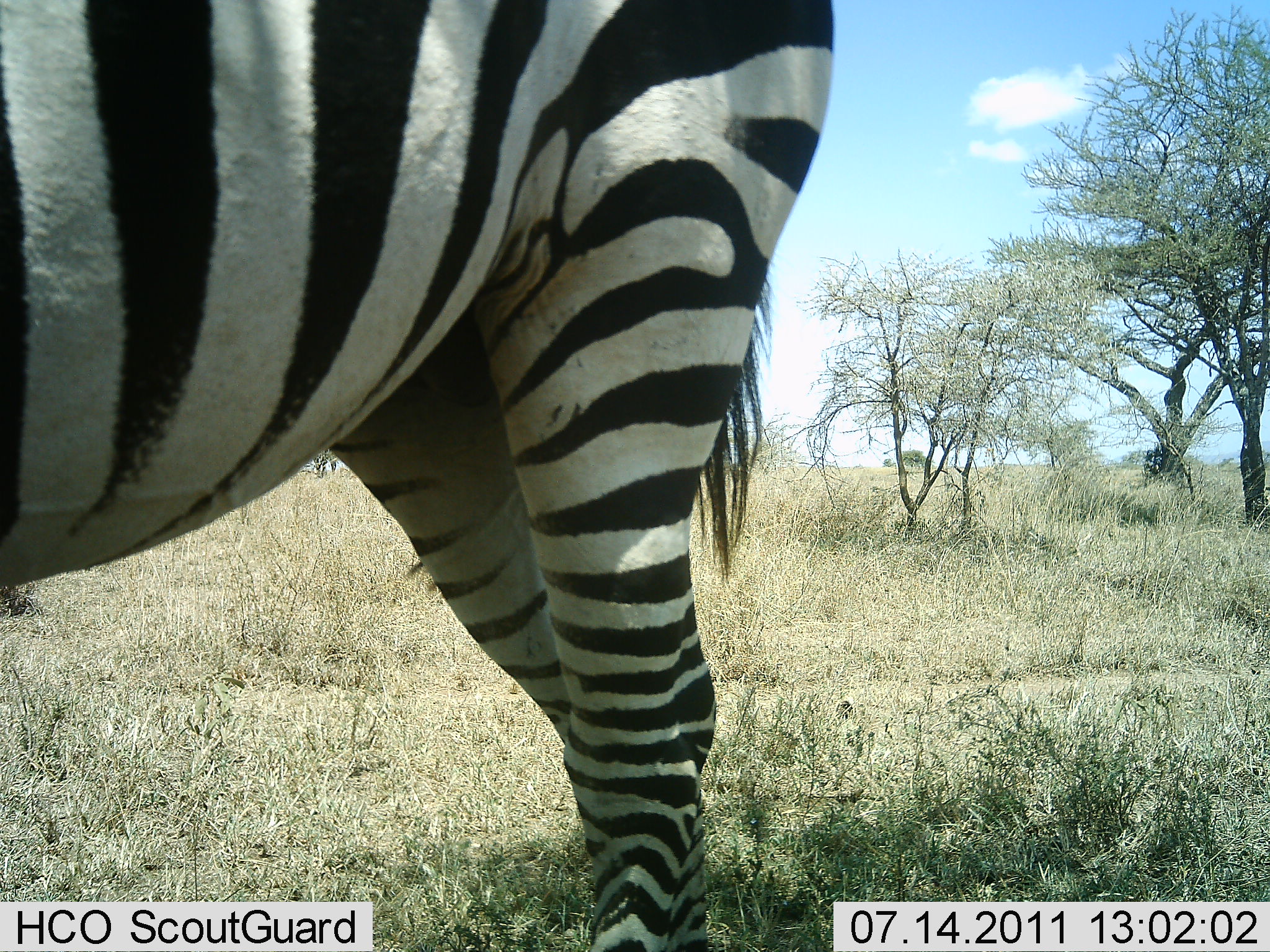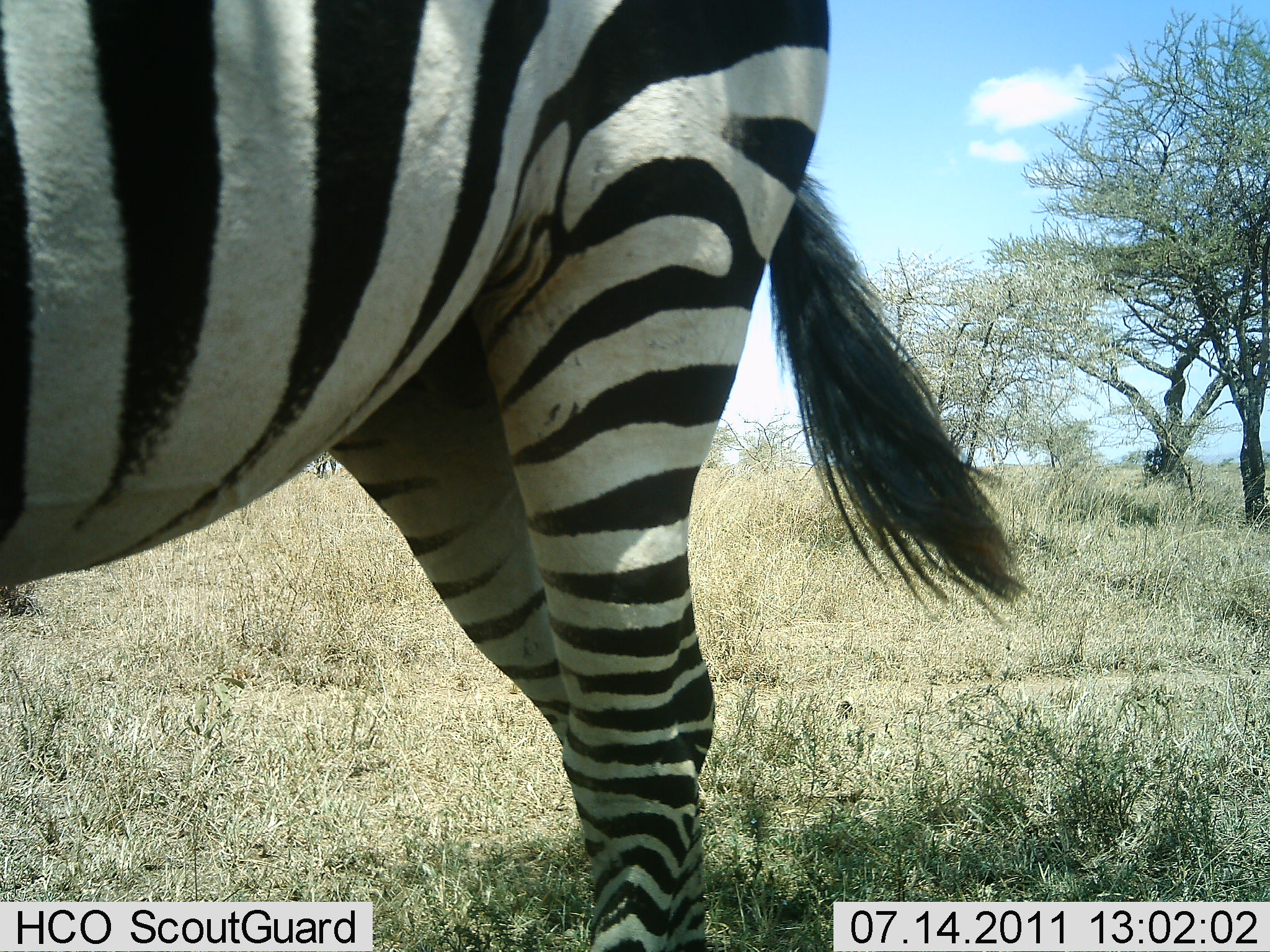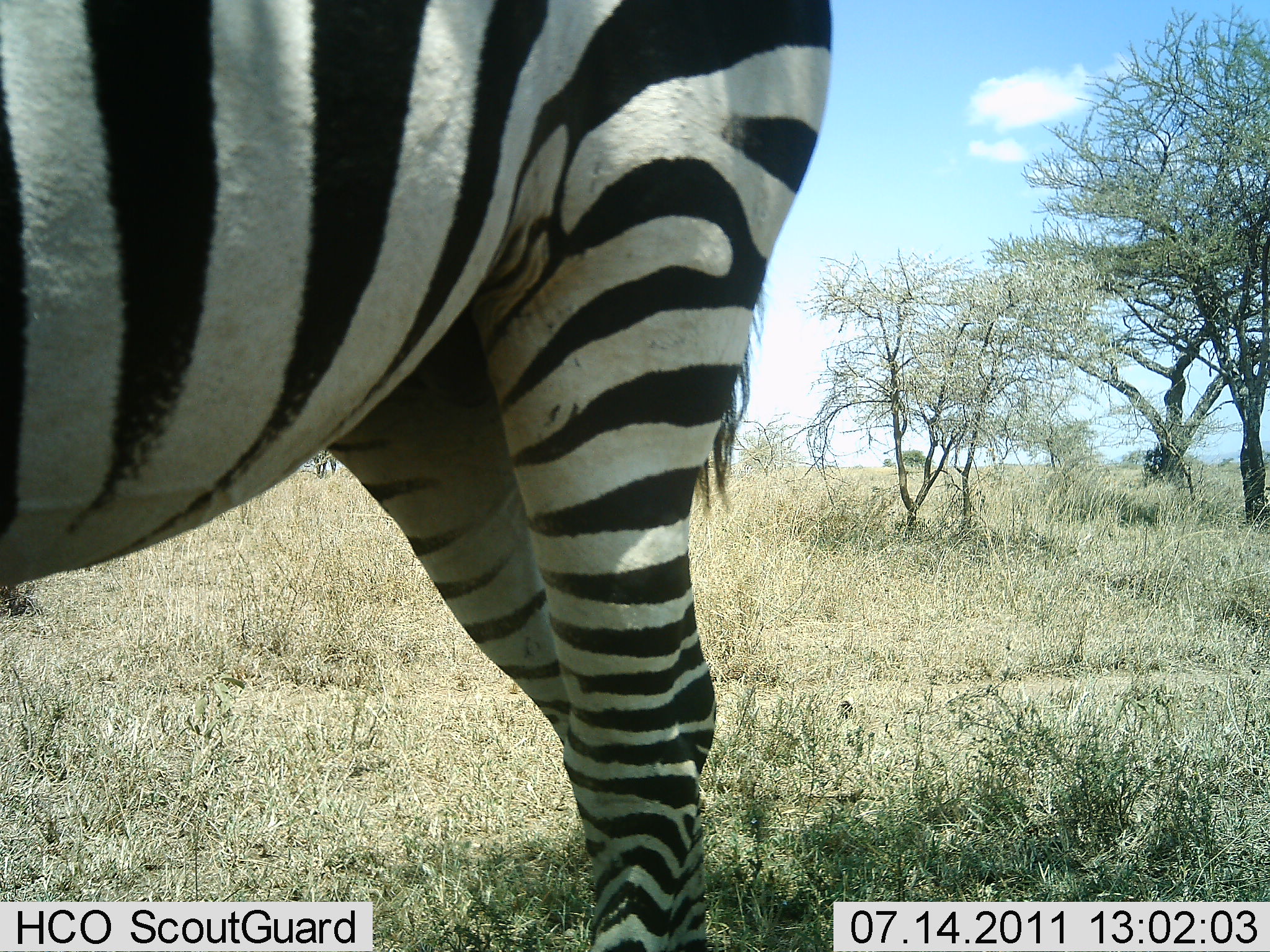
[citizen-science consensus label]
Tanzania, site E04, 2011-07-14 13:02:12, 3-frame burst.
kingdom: Animalia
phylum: Chordata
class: Mammalia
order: Perissodactyla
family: Equidae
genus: Equus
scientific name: Equus quagga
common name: plains zebra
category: zebra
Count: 1.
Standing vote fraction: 100%.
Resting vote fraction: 0%.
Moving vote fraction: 0%.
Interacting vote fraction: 0%.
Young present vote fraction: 0%.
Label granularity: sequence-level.